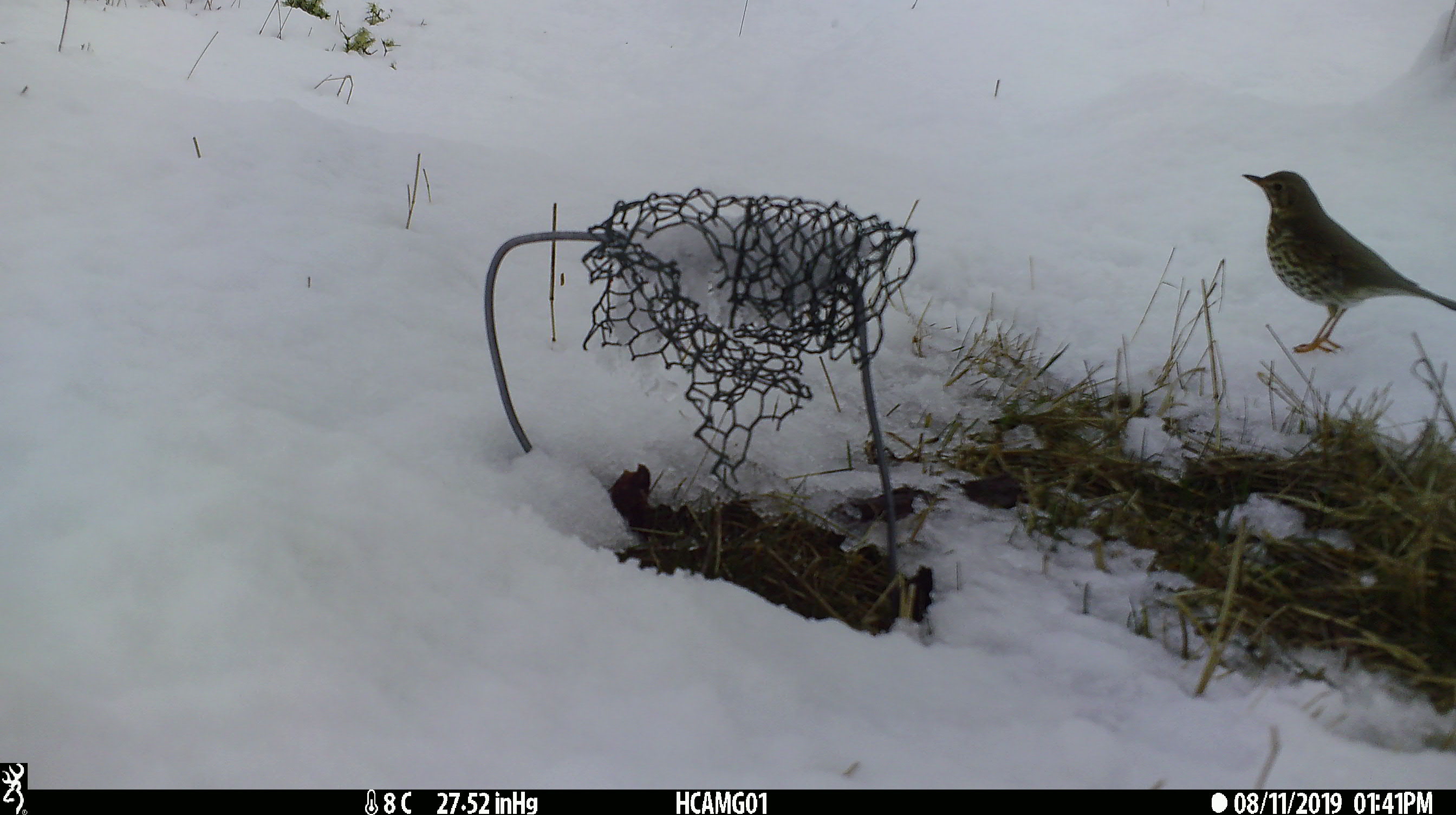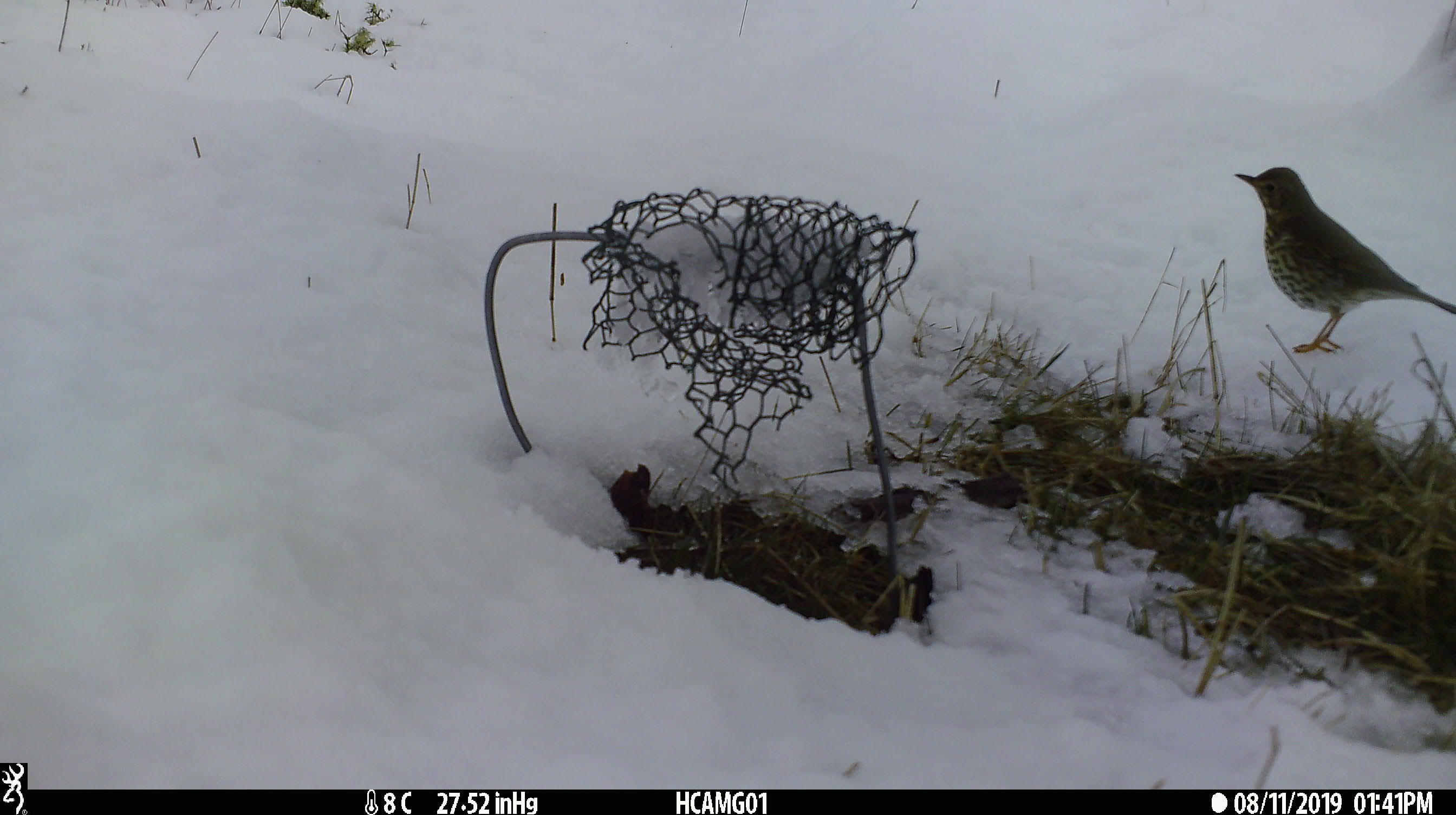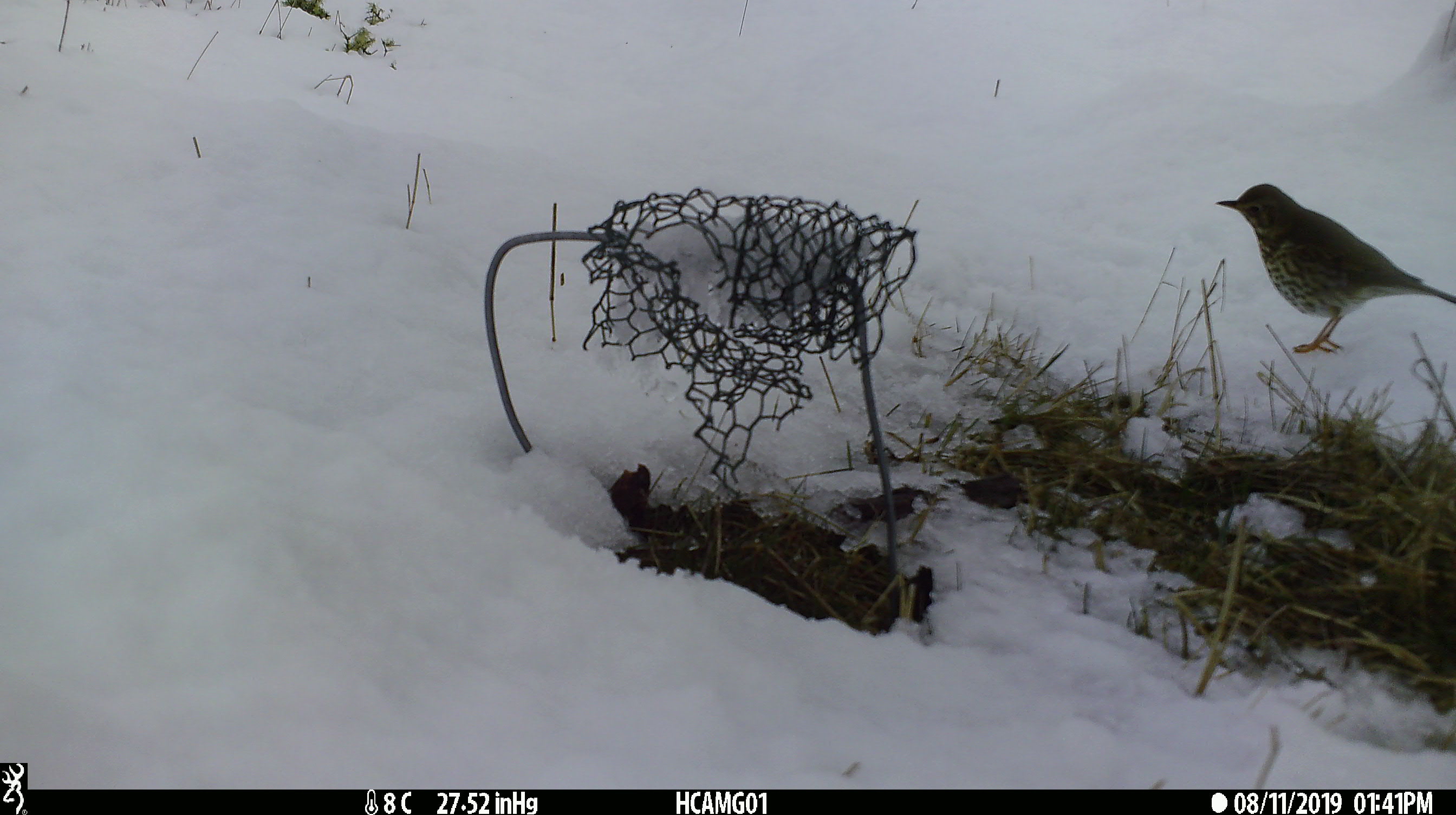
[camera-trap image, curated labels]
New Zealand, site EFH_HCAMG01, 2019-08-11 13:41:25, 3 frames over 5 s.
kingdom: Animalia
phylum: Chordata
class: Aves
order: Passeriformes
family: Turdidae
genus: Turdus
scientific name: Turdus philomelos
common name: song thrush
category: thrush